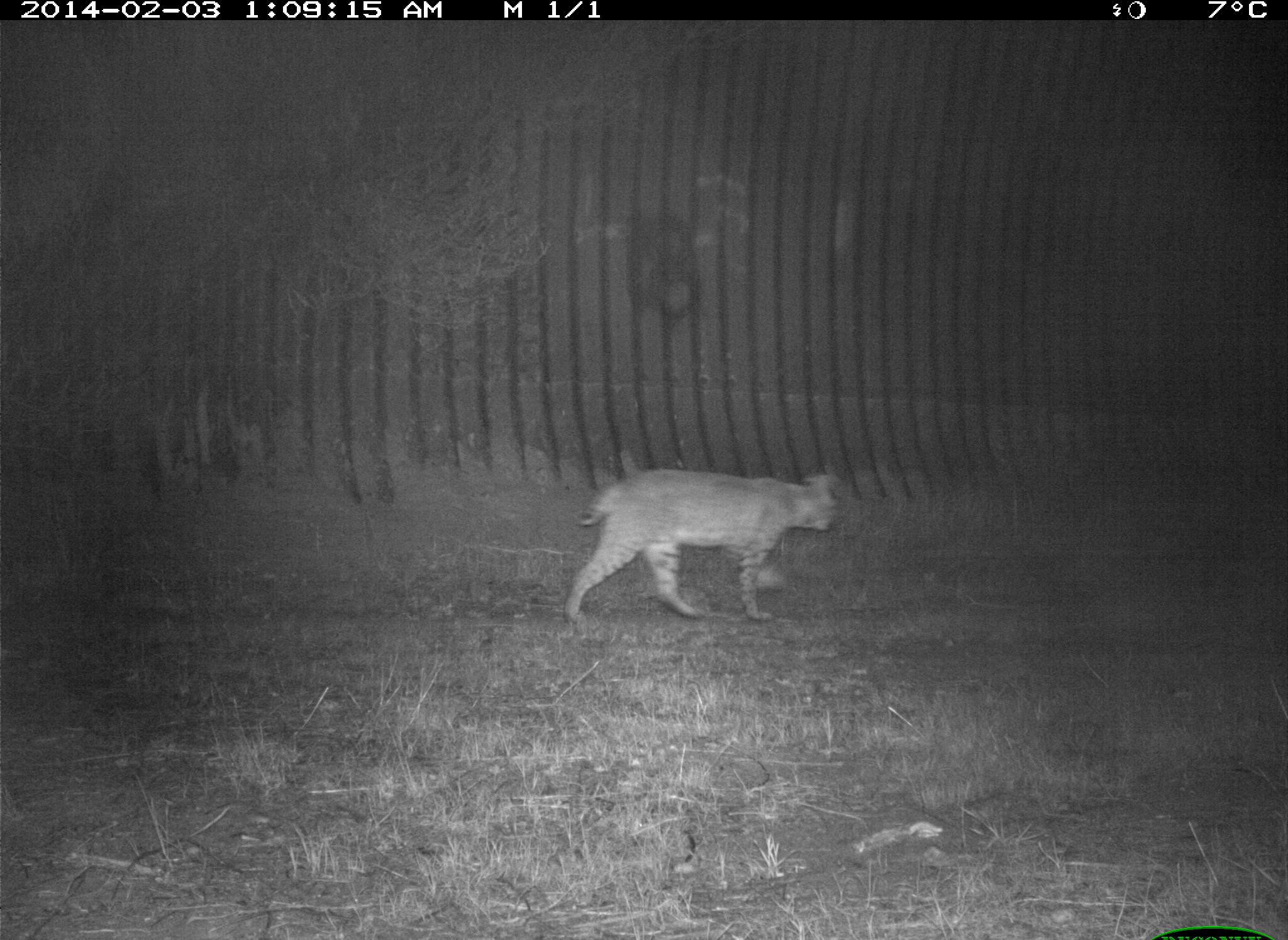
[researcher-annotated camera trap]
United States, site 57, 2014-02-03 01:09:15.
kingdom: Animalia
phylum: Chordata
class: Mammalia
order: Carnivora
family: Felidae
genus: Lynx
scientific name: Lynx rufus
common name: bobcat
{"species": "bobcat (Lynx rufus)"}